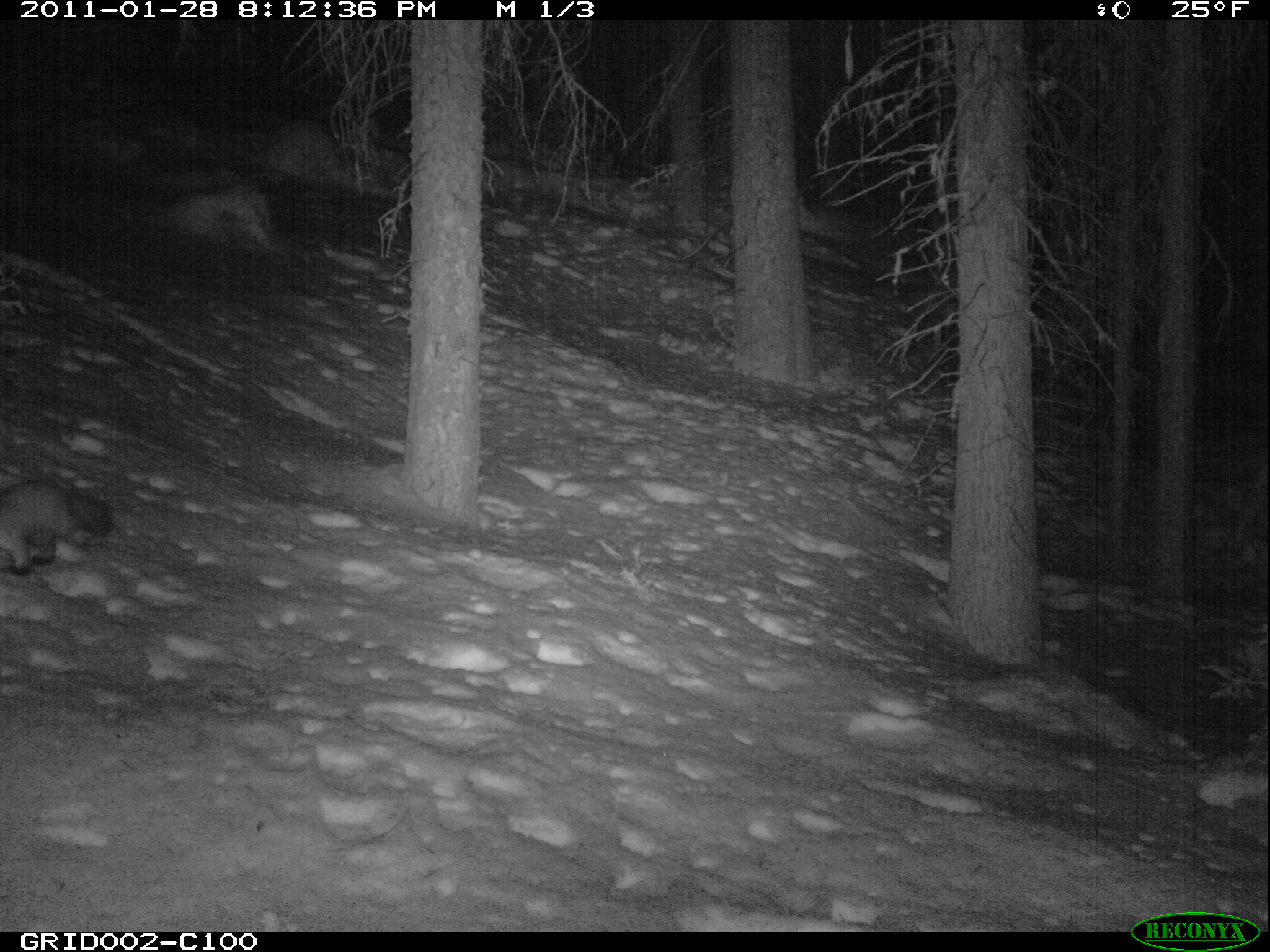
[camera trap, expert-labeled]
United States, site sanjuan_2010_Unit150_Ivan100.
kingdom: Animalia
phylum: Chordata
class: Mammalia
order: Carnivora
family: Mustelidae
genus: Martes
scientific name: Martes americana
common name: american marten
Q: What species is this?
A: Martes americana (american marten).